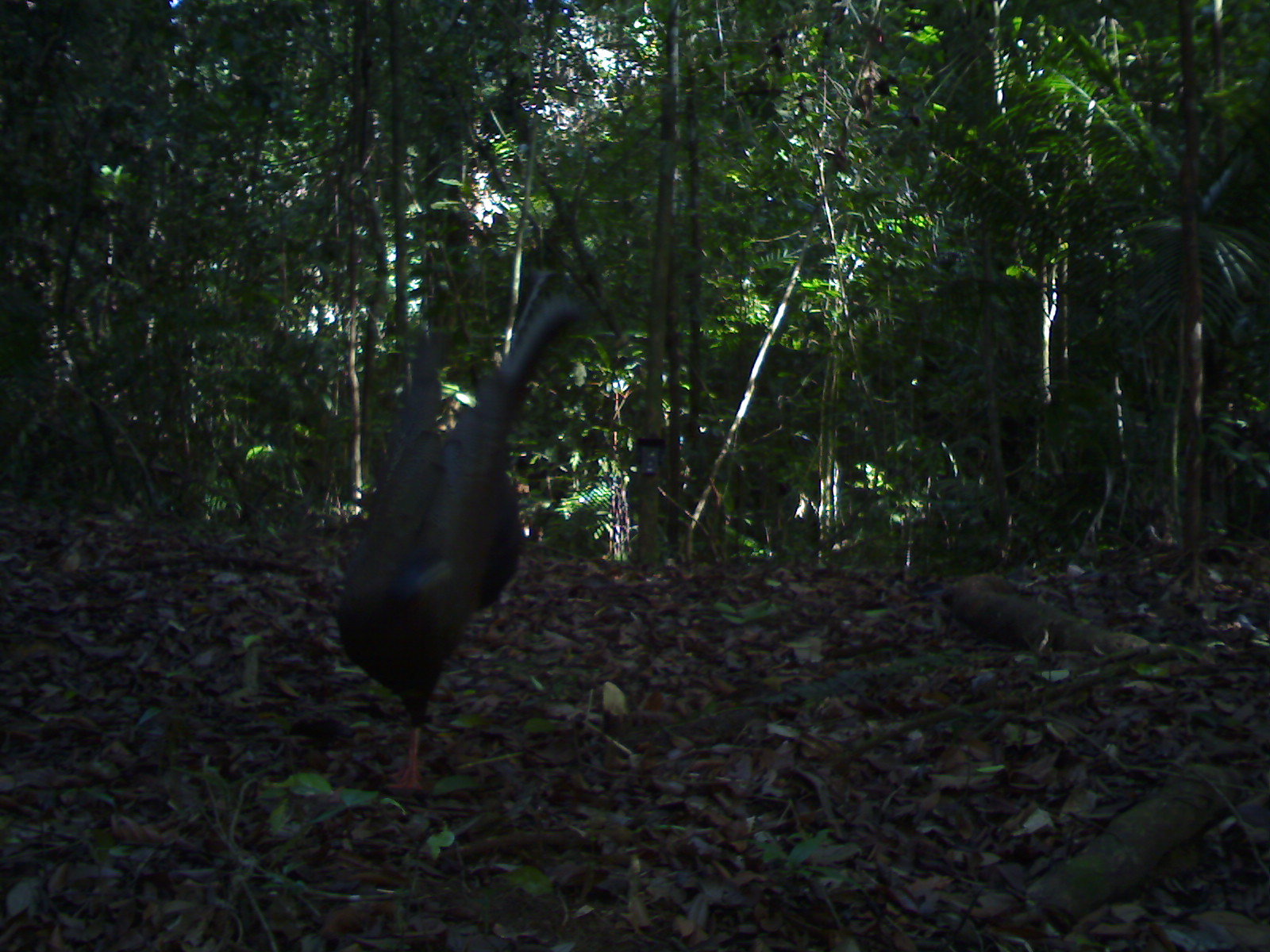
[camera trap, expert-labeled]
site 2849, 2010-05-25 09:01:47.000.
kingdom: Animalia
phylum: Chordata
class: Aves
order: Galliformes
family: Phasianidae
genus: Argusianus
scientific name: Argusianus argus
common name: great argus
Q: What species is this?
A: Argusianus argus (great argus).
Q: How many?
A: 1.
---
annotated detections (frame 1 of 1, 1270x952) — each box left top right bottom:
argusianus argus: 334 291 584 794